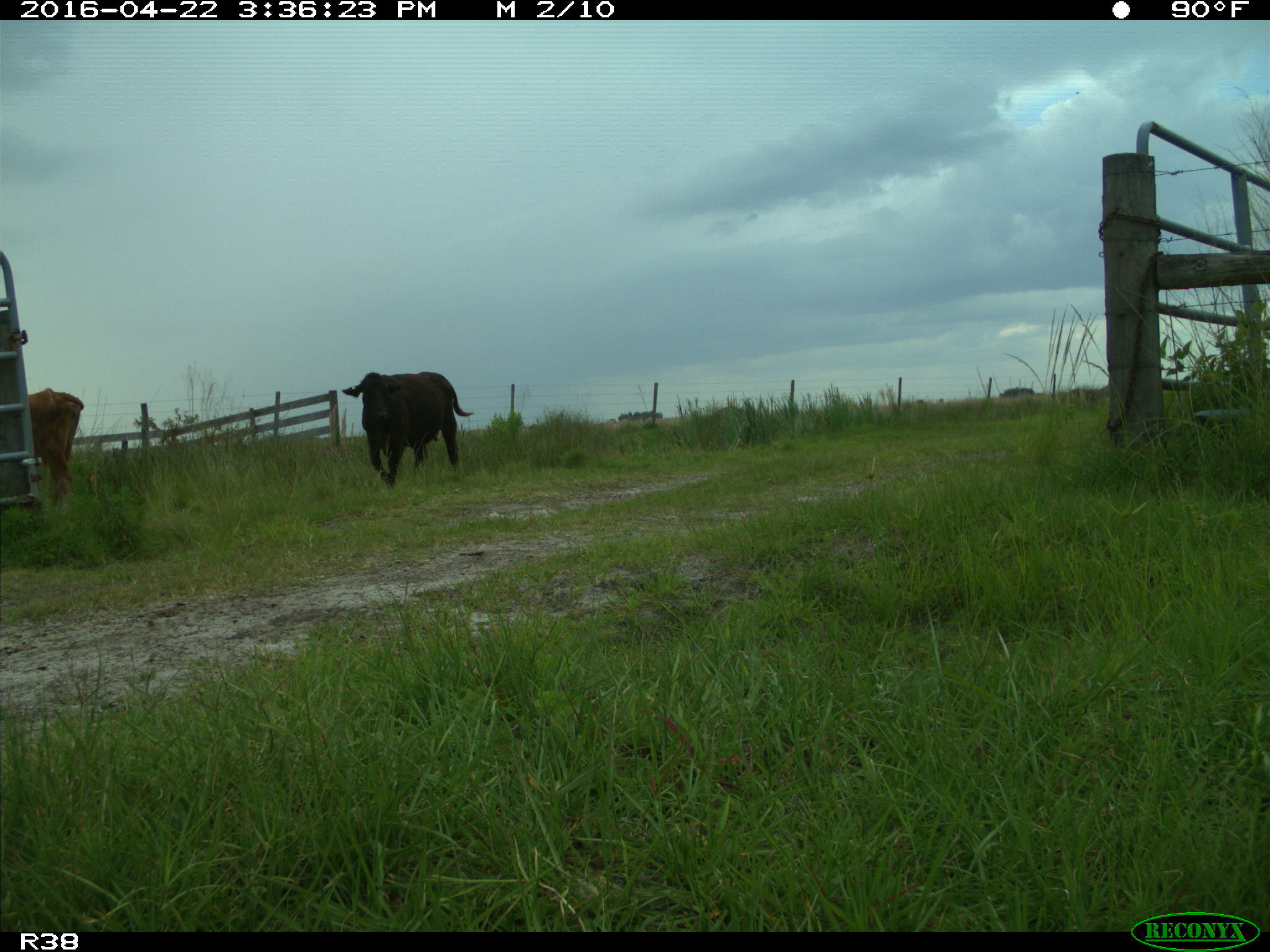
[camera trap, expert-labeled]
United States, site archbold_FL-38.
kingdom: Animalia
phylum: Chordata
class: Mammalia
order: Artiodactyla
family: Bovidae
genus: Bos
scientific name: Bos taurus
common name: domestic cow